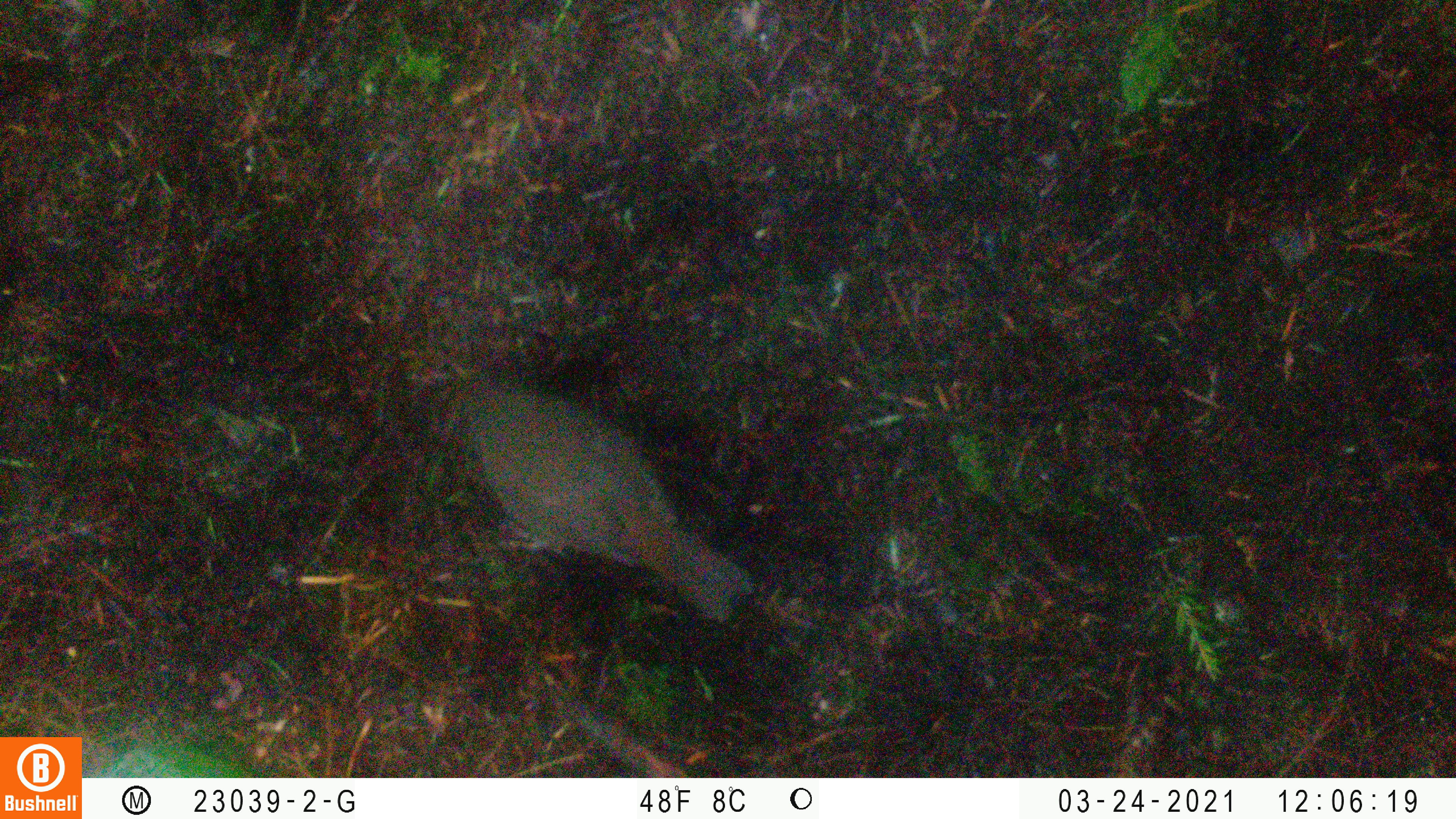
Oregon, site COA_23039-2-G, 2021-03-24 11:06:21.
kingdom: Animalia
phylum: Chordata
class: Aves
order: Passeriformes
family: Turdidae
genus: Catharus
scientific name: Catharus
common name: brown thrushes and nightingale-thrushes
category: catharus species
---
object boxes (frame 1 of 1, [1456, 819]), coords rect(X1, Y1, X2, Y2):
catharus species: rect(430, 342, 769, 651)